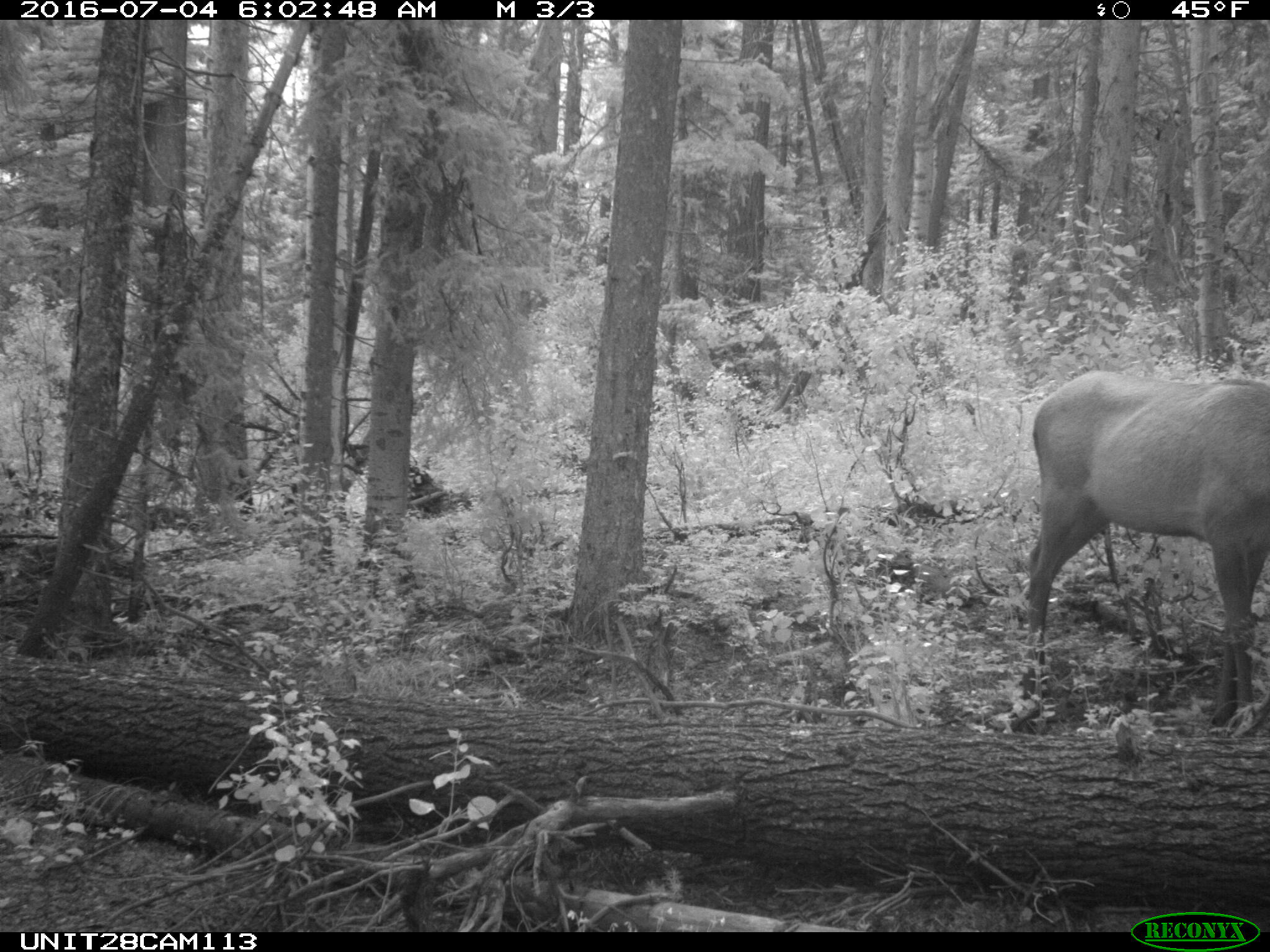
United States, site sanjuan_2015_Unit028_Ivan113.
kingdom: Animalia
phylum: Chordata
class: Mammalia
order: Artiodactyla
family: Cervidae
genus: Cervus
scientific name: Cervus elaphus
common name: red deer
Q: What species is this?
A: Cervus elaphus (red deer).